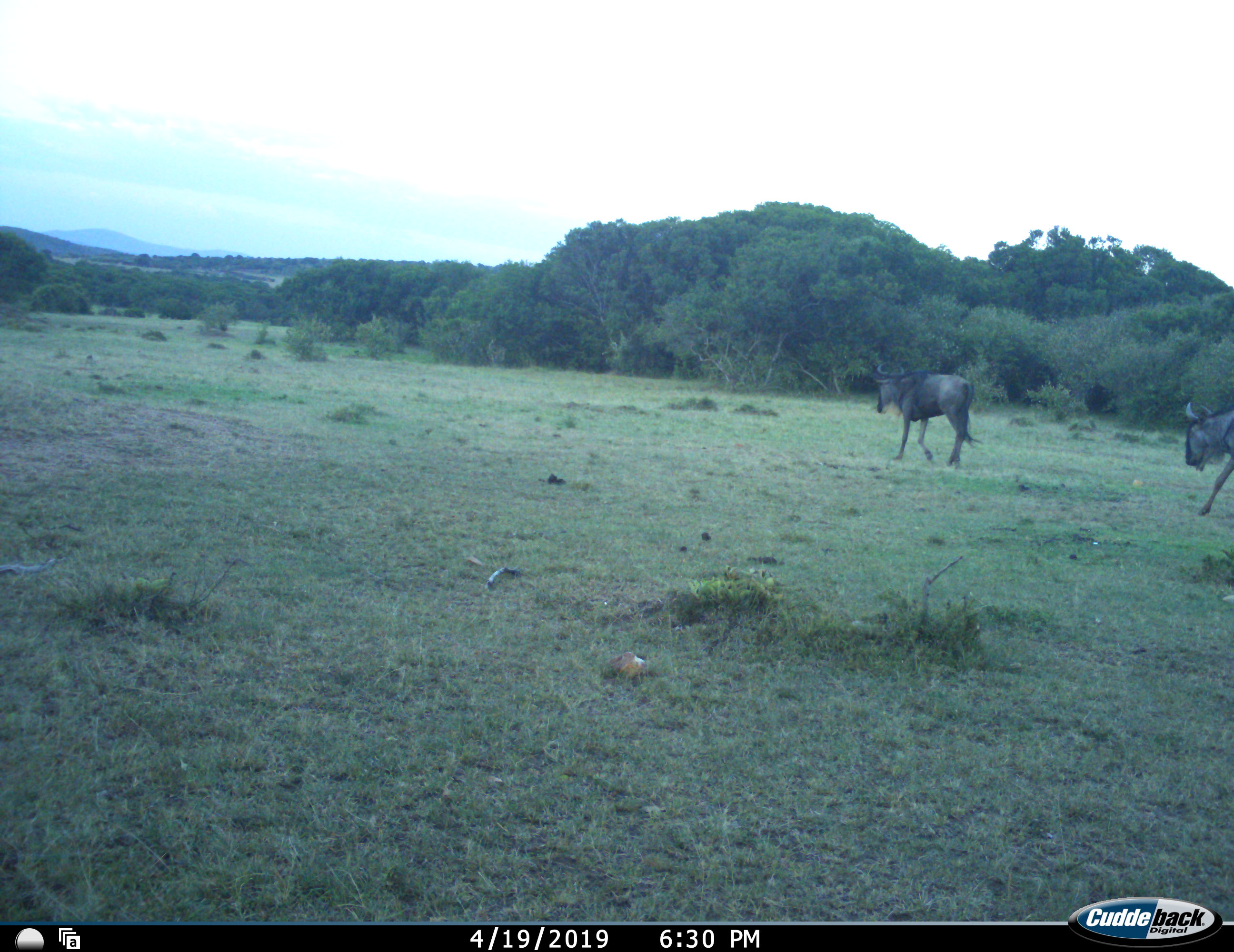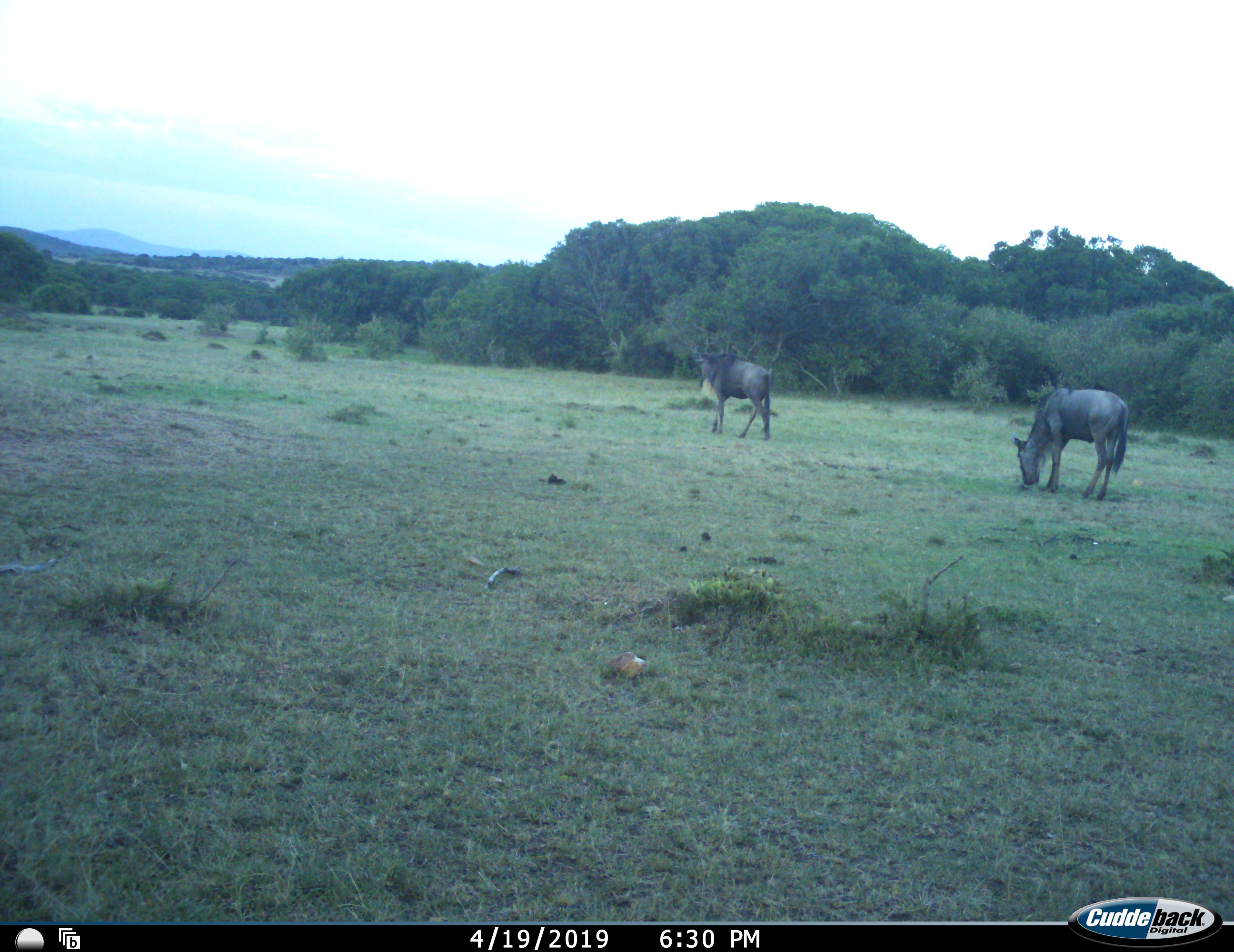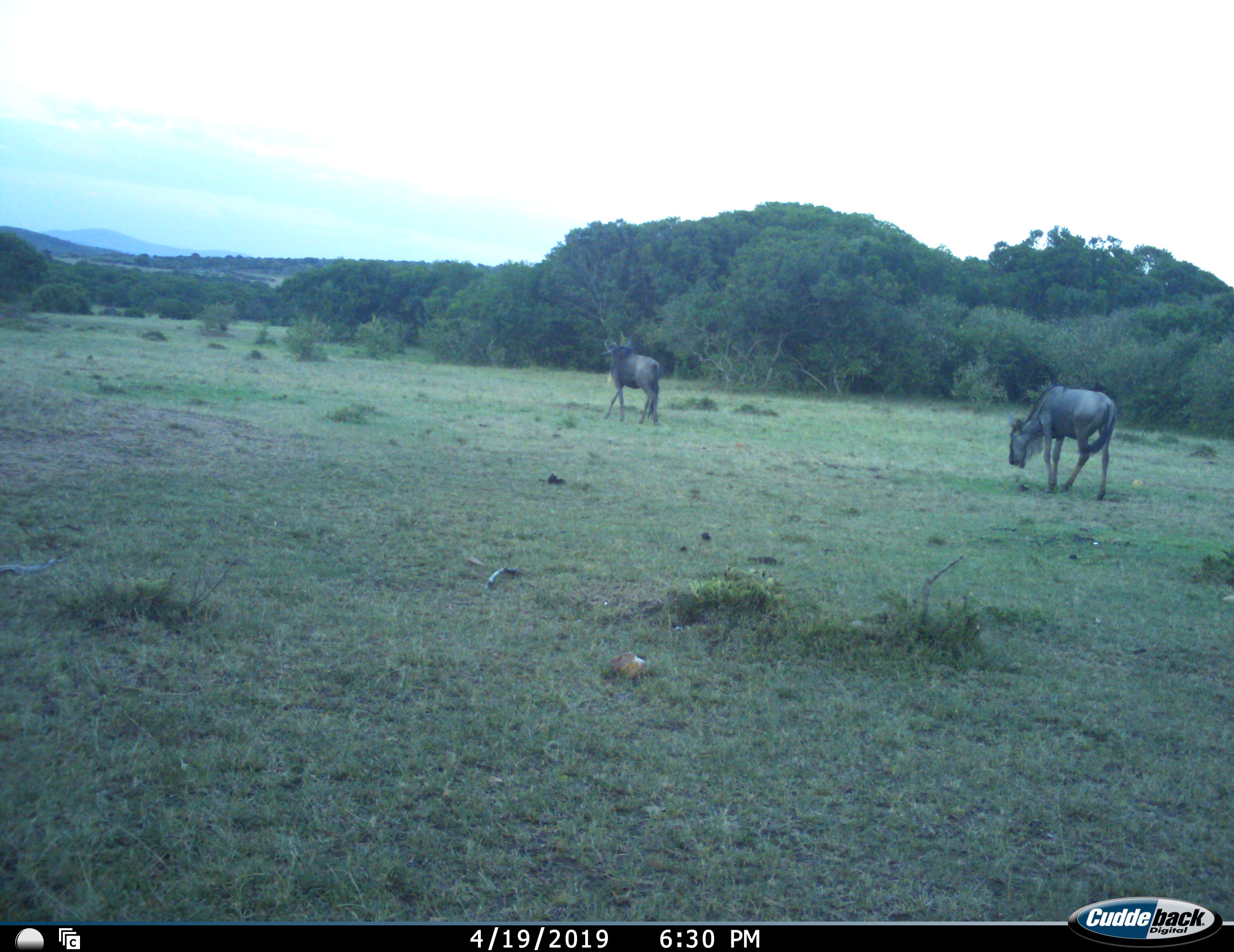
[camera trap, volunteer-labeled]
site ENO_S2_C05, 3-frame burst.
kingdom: Animalia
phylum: Chordata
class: Mammalia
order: Artiodactyla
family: Bovidae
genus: Connochaetes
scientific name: Connochaetes taurinus taurinus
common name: blue wildebeest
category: wildebeestblue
Wildebeestblue (blue wildebeest) (Connochaetes taurinus taurinus), count 2. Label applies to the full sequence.